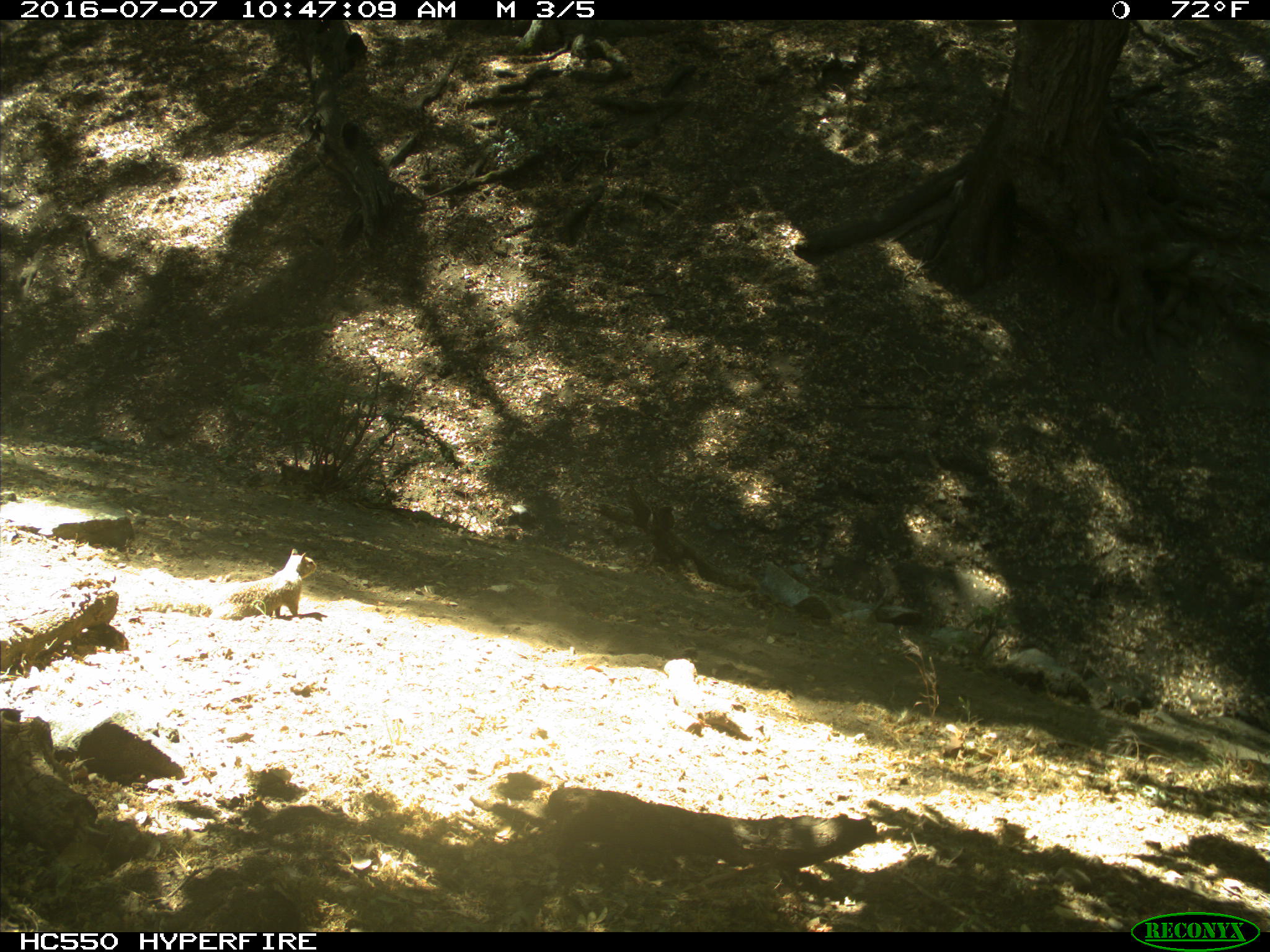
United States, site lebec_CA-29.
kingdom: Animalia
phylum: Chordata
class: Mammalia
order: Rodentia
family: Sciuridae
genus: Otospermophilus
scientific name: Otospermophilus beecheyi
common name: california ground squirrel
Otospermophilus beecheyi (california ground squirrel).